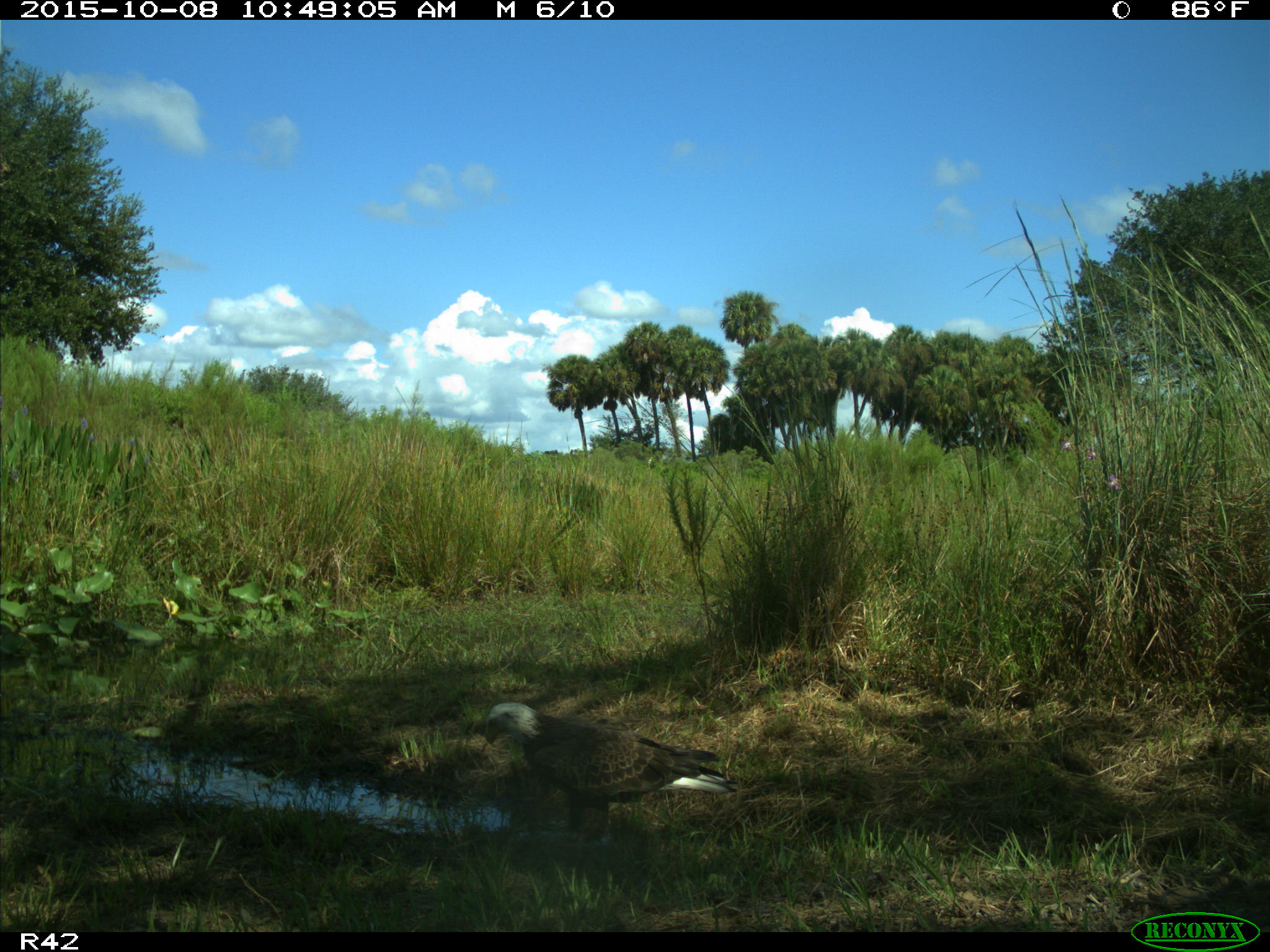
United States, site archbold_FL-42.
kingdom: Animalia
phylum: Chordata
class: Aves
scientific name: Aves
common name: birds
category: unidentified bird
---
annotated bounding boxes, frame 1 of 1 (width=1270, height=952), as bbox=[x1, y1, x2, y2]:
animal: bbox=[485, 702, 740, 844]